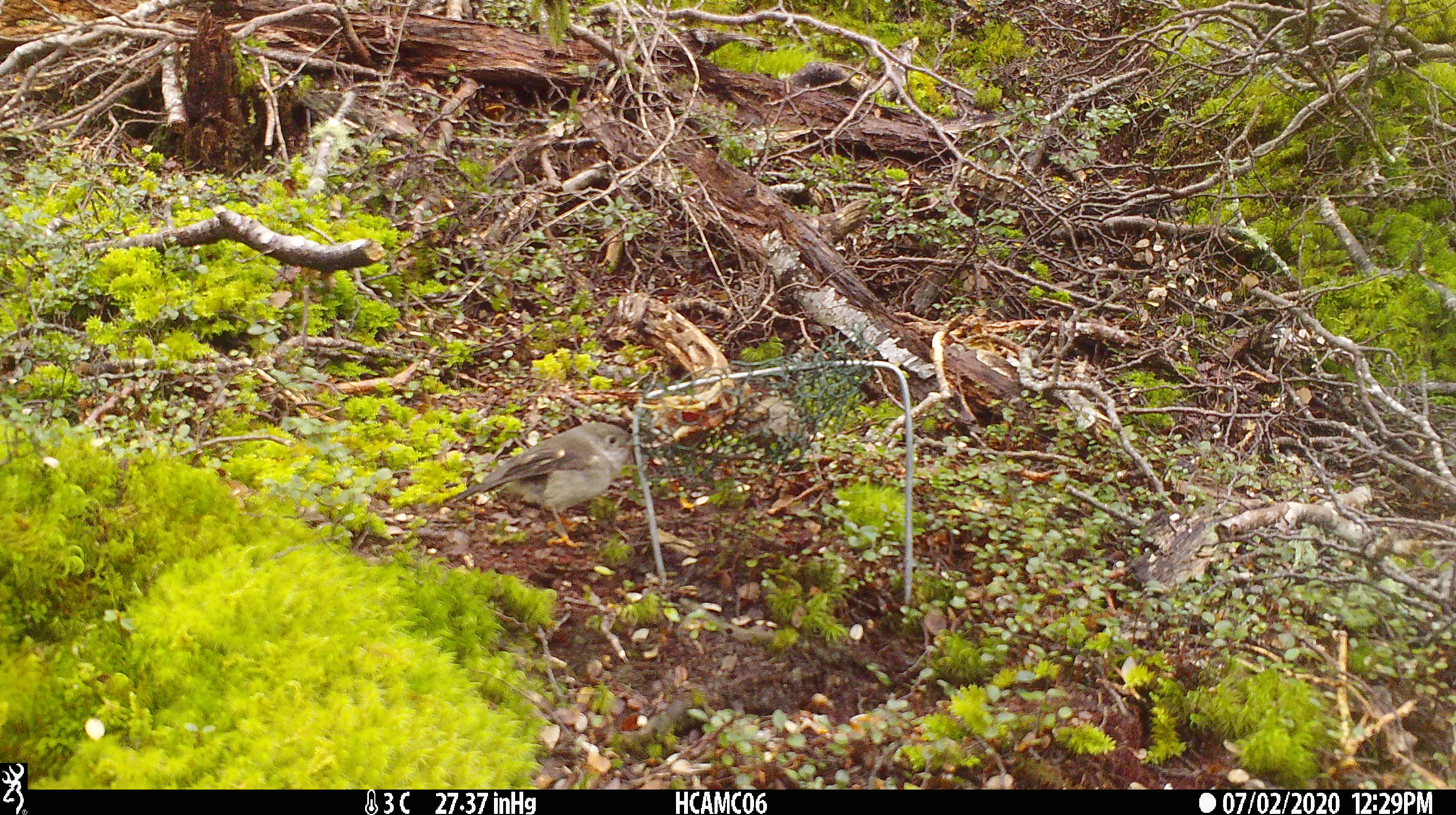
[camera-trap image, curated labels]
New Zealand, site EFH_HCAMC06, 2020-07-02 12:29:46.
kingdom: Animalia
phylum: Chordata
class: Aves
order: Passeriformes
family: Petroicidae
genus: Petroica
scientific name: Petroica macrocephala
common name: tomtit